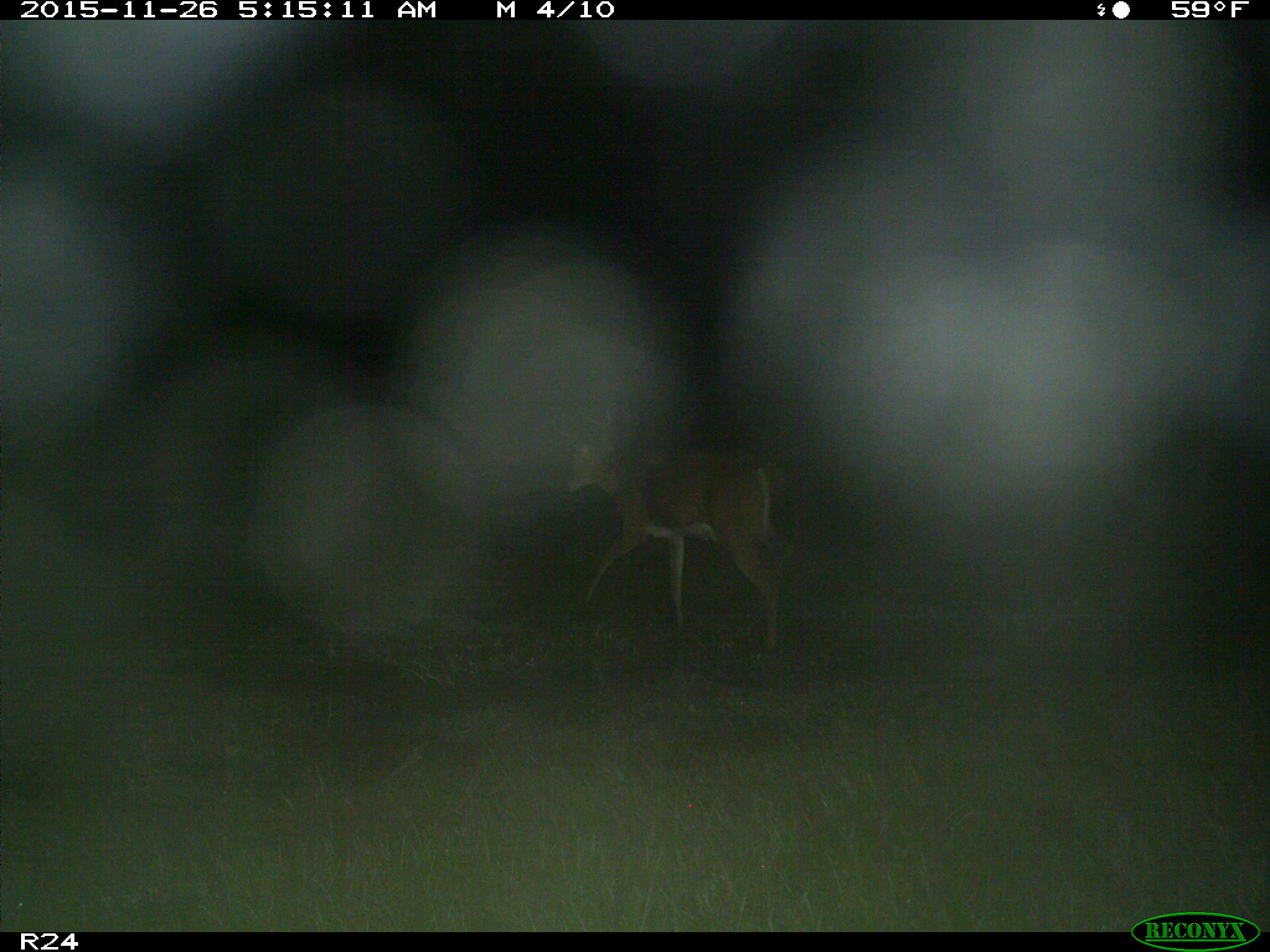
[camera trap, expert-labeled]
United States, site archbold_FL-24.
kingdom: Animalia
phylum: Chordata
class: Mammalia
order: Artiodactyla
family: Cervidae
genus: Odocoileus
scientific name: Odocoileus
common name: deer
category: unidentified deer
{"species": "unidentified deer (deer) (Odocoileus)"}